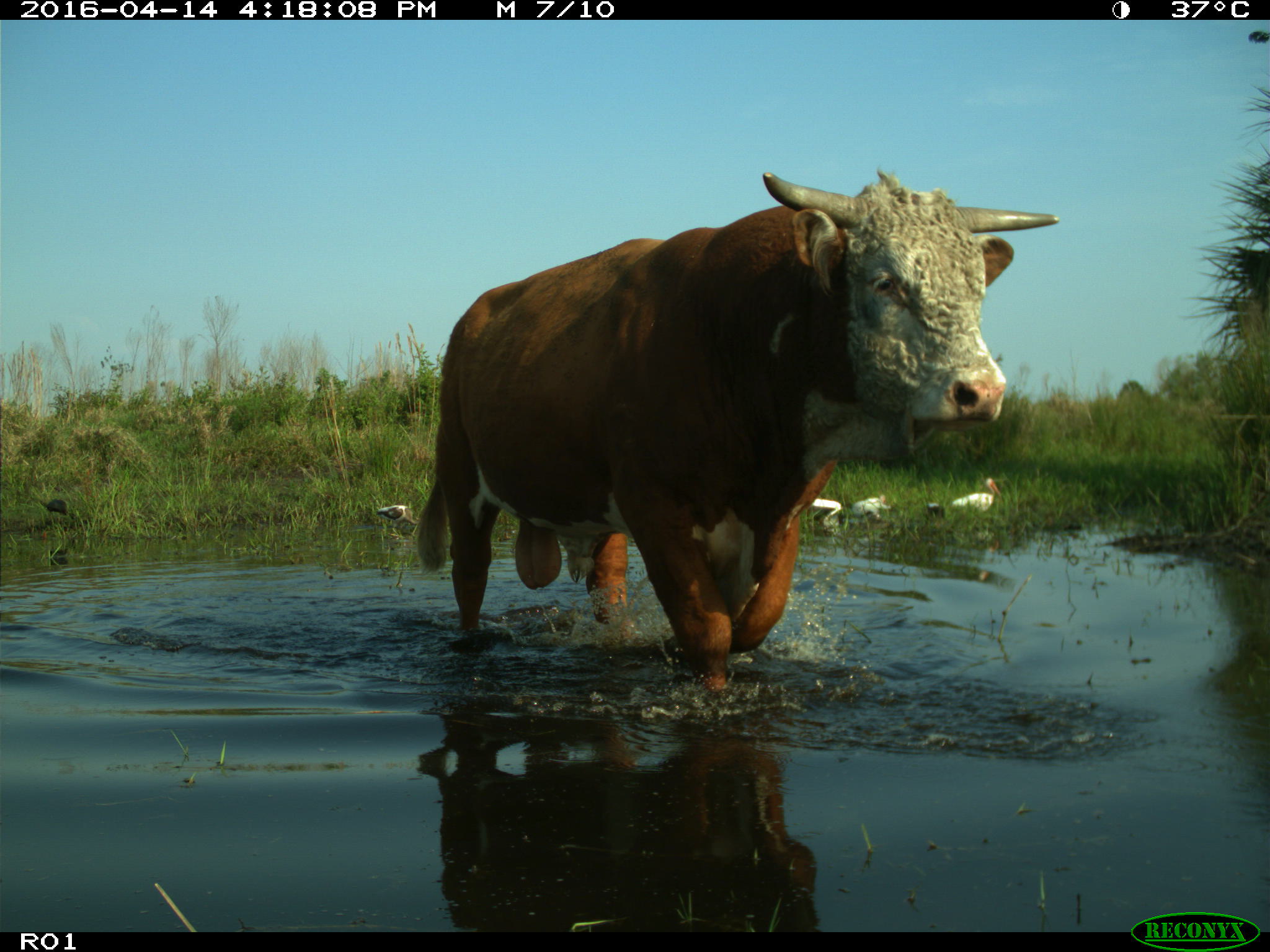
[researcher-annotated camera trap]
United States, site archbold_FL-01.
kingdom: Animalia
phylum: Chordata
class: Mammalia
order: Artiodactyla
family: Bovidae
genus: Bos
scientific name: Bos taurus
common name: domestic cow